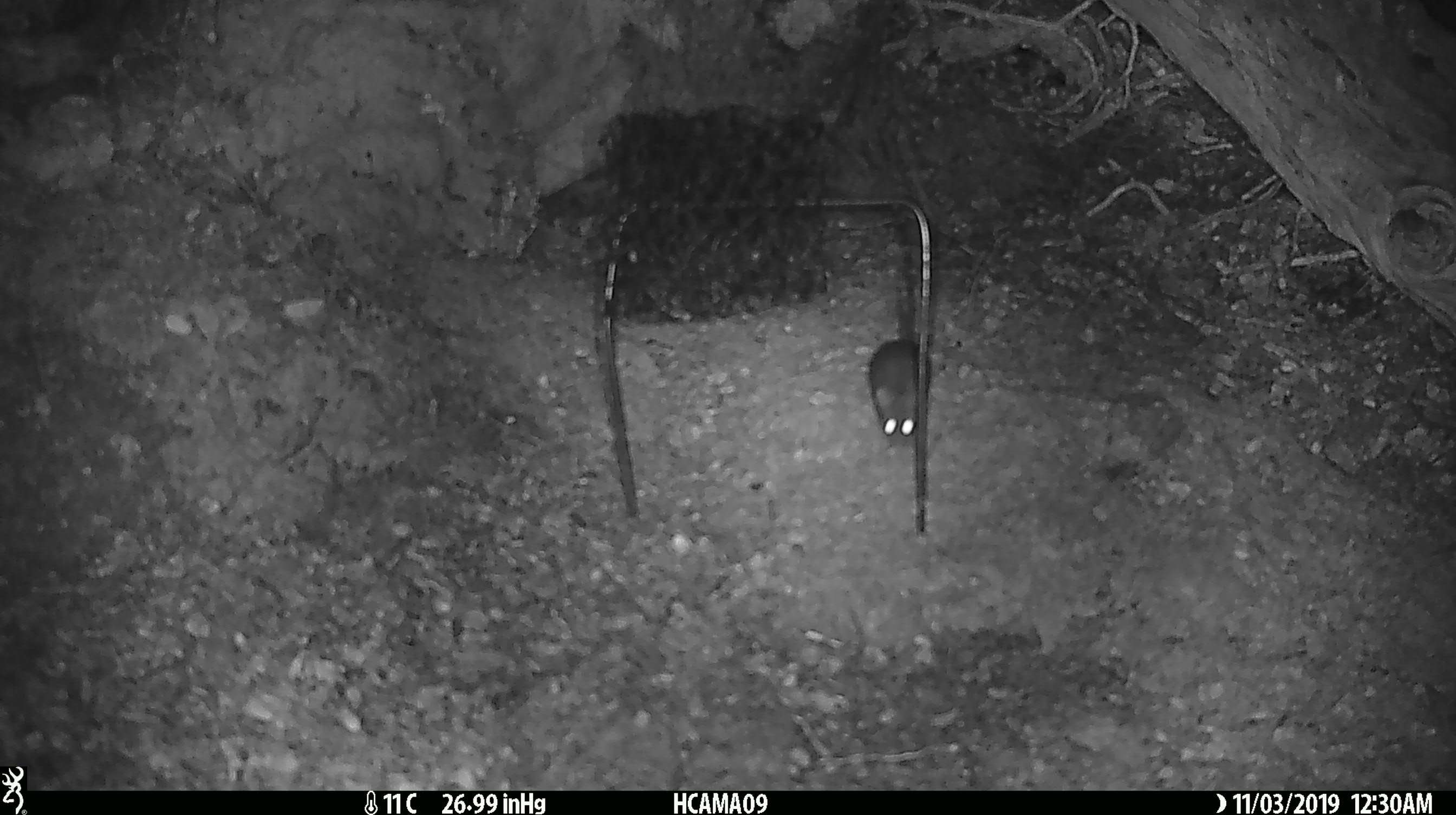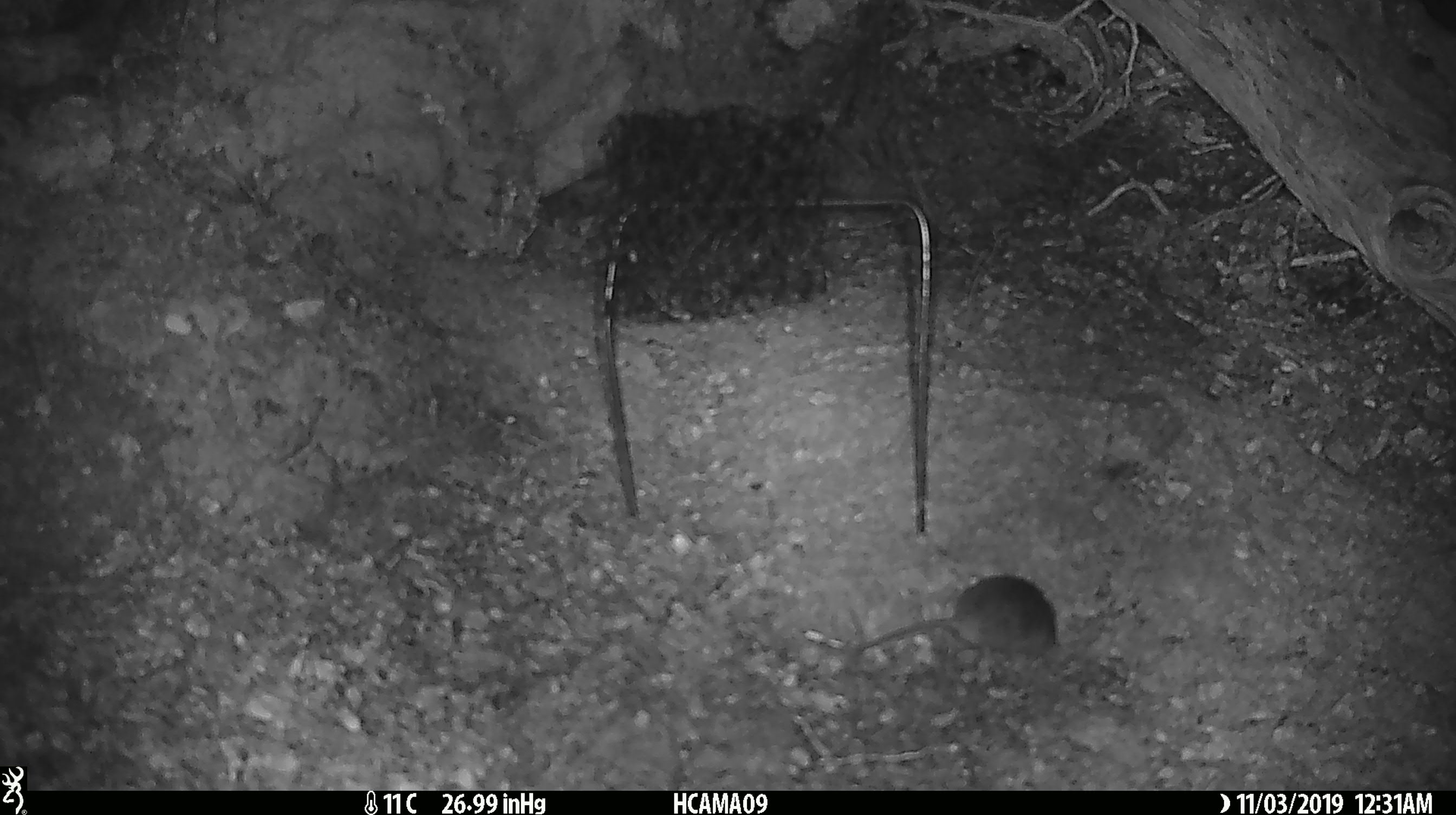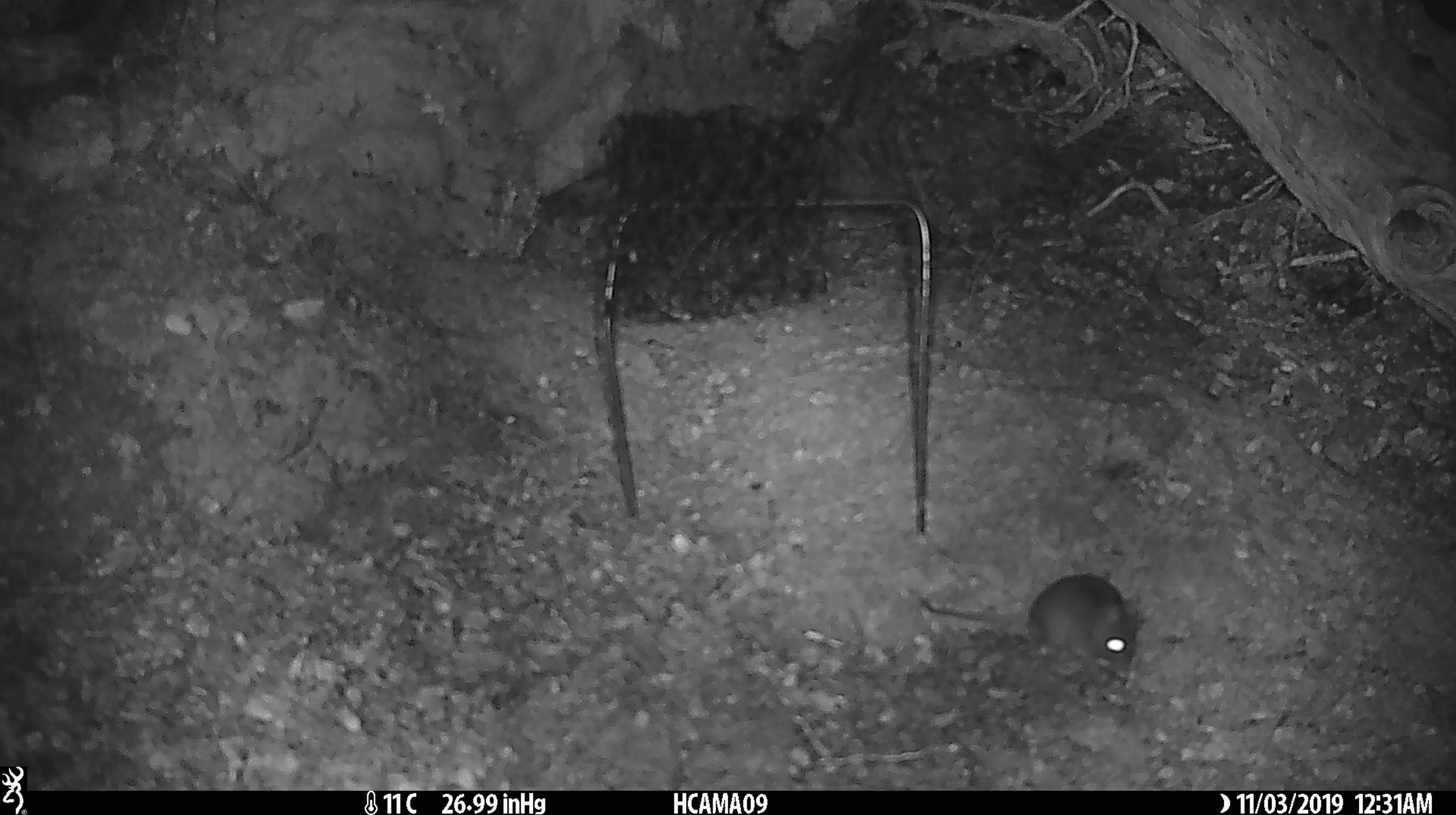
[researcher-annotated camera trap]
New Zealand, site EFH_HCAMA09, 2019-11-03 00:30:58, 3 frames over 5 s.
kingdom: Animalia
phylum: Chordata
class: Mammalia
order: Rodentia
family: Muridae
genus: Mus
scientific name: Mus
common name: mouse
Mouse (Mus).